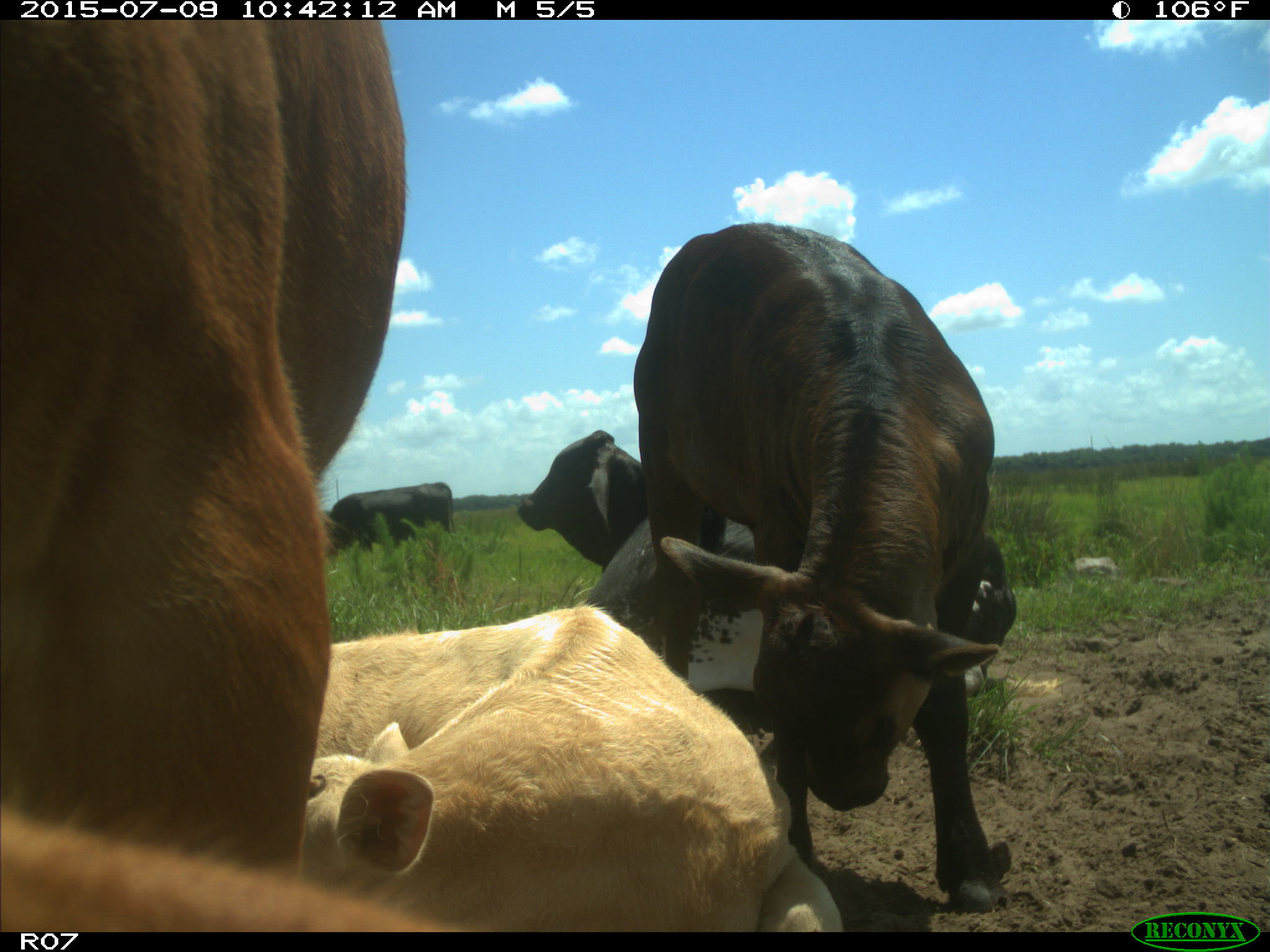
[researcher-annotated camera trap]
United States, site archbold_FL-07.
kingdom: Animalia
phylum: Chordata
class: Mammalia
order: Artiodactyla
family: Bovidae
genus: Bos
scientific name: Bos taurus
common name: domestic cow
Bos taurus (domestic cow).